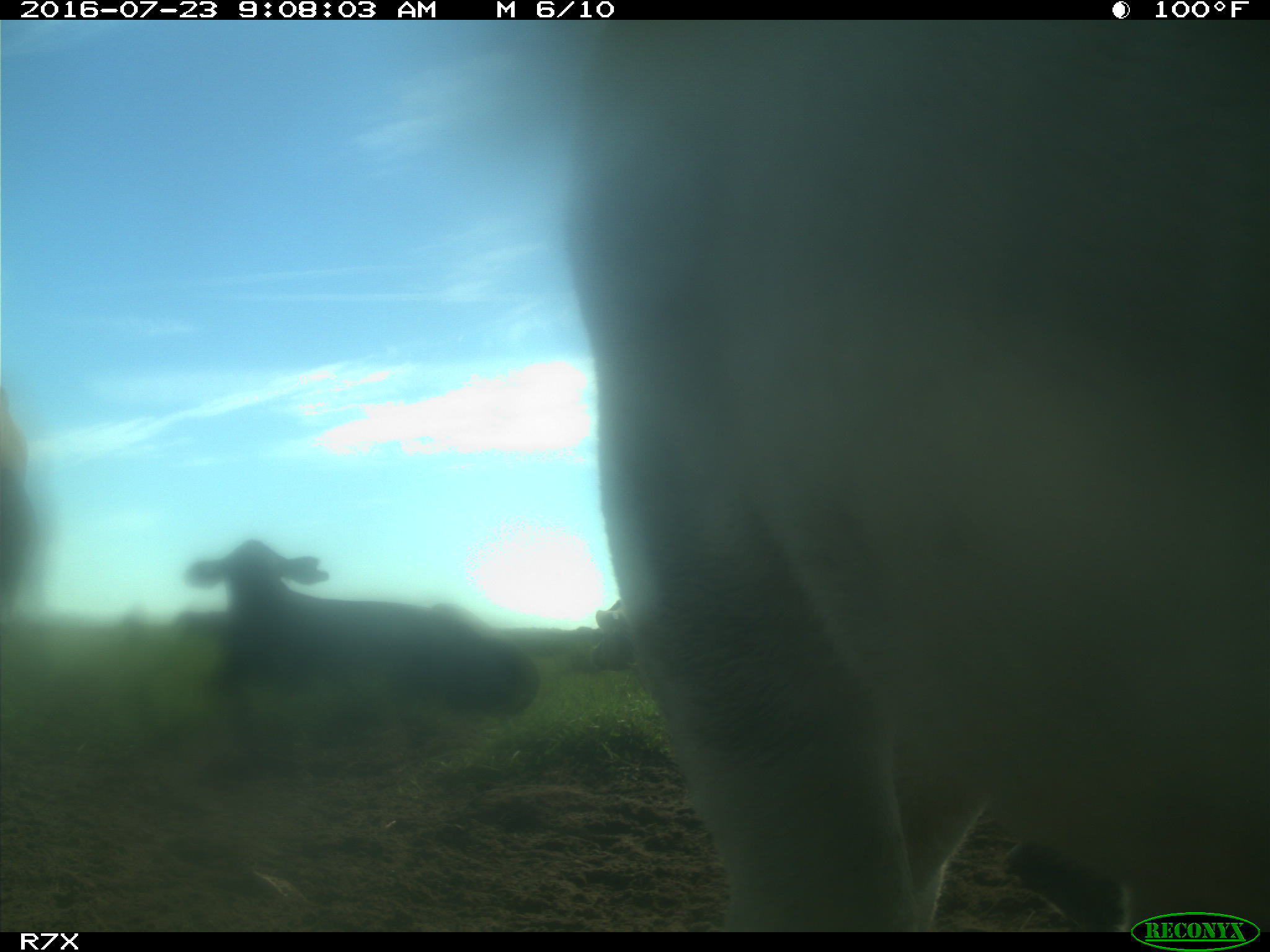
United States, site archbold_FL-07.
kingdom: Animalia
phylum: Chordata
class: Mammalia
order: Artiodactyla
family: Bovidae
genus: Bos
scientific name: Bos taurus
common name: domestic cow